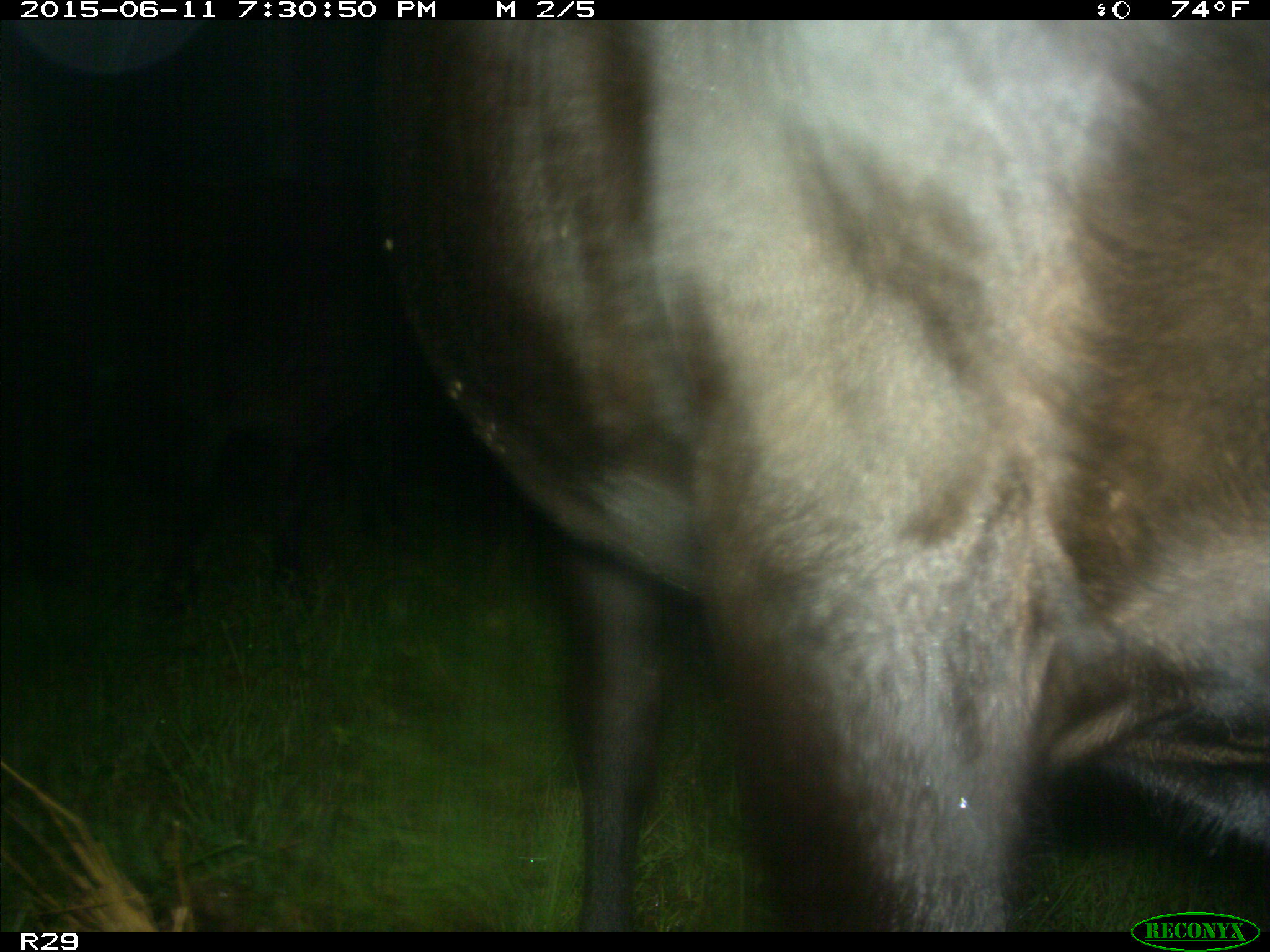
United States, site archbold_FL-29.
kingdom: Animalia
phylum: Chordata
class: Mammalia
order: Artiodactyla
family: Bovidae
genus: Bos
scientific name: Bos taurus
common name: domestic cow